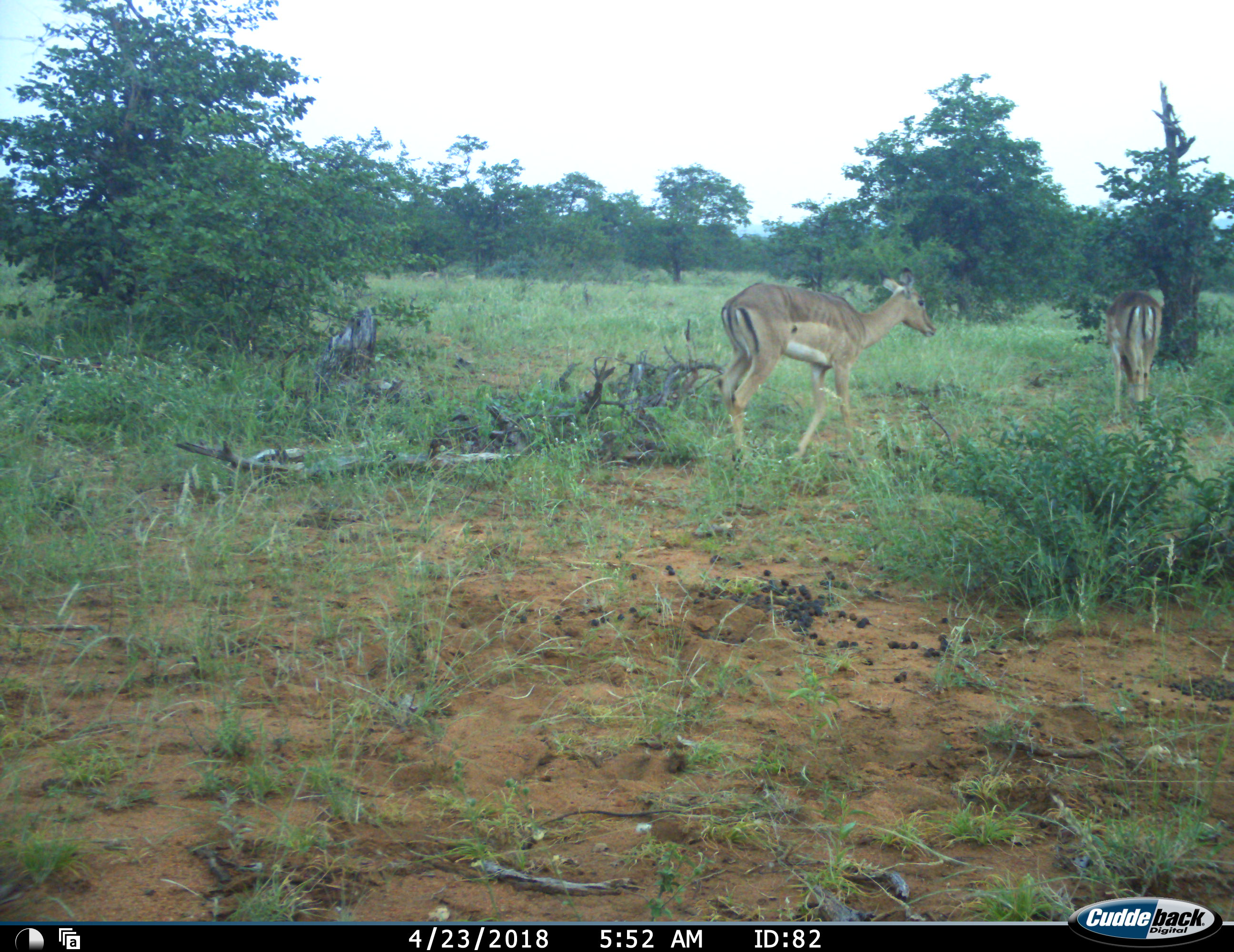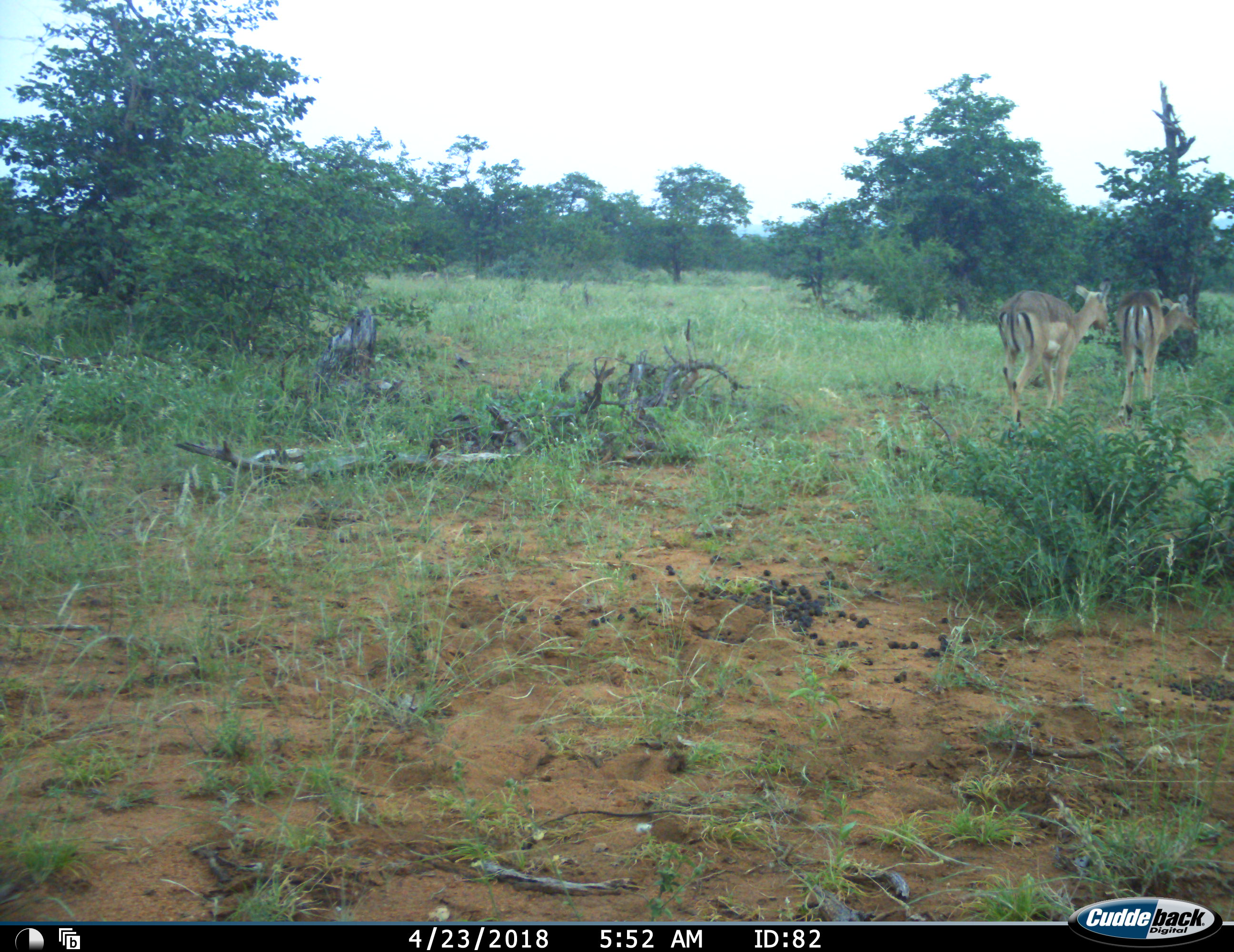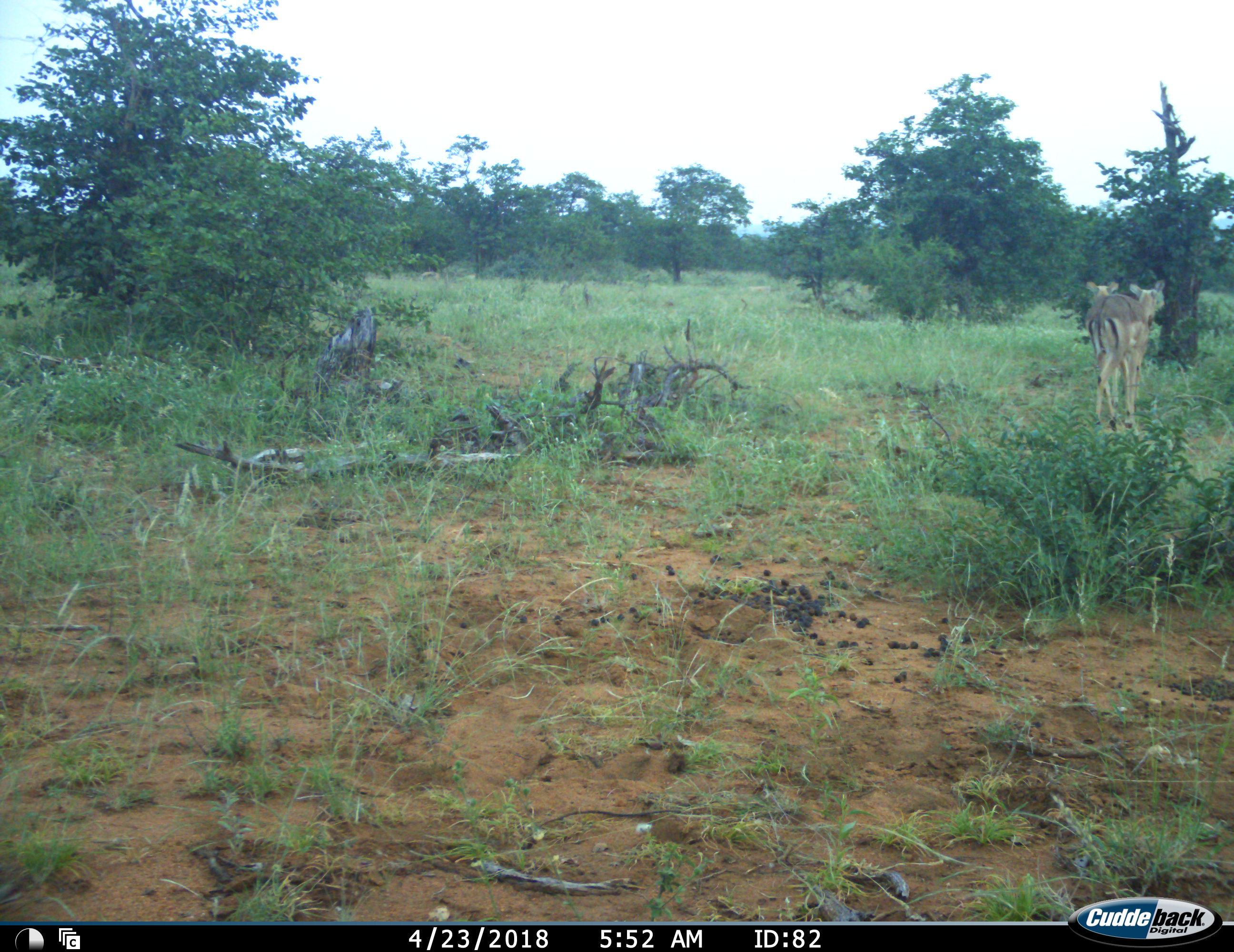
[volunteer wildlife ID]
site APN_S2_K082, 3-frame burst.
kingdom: Animalia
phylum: Chordata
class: Mammalia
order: Artiodactyla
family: Bovidae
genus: Aepyceros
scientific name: Aepyceros melampus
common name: impala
Impala (Aepyceros melampus), count 2. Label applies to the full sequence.